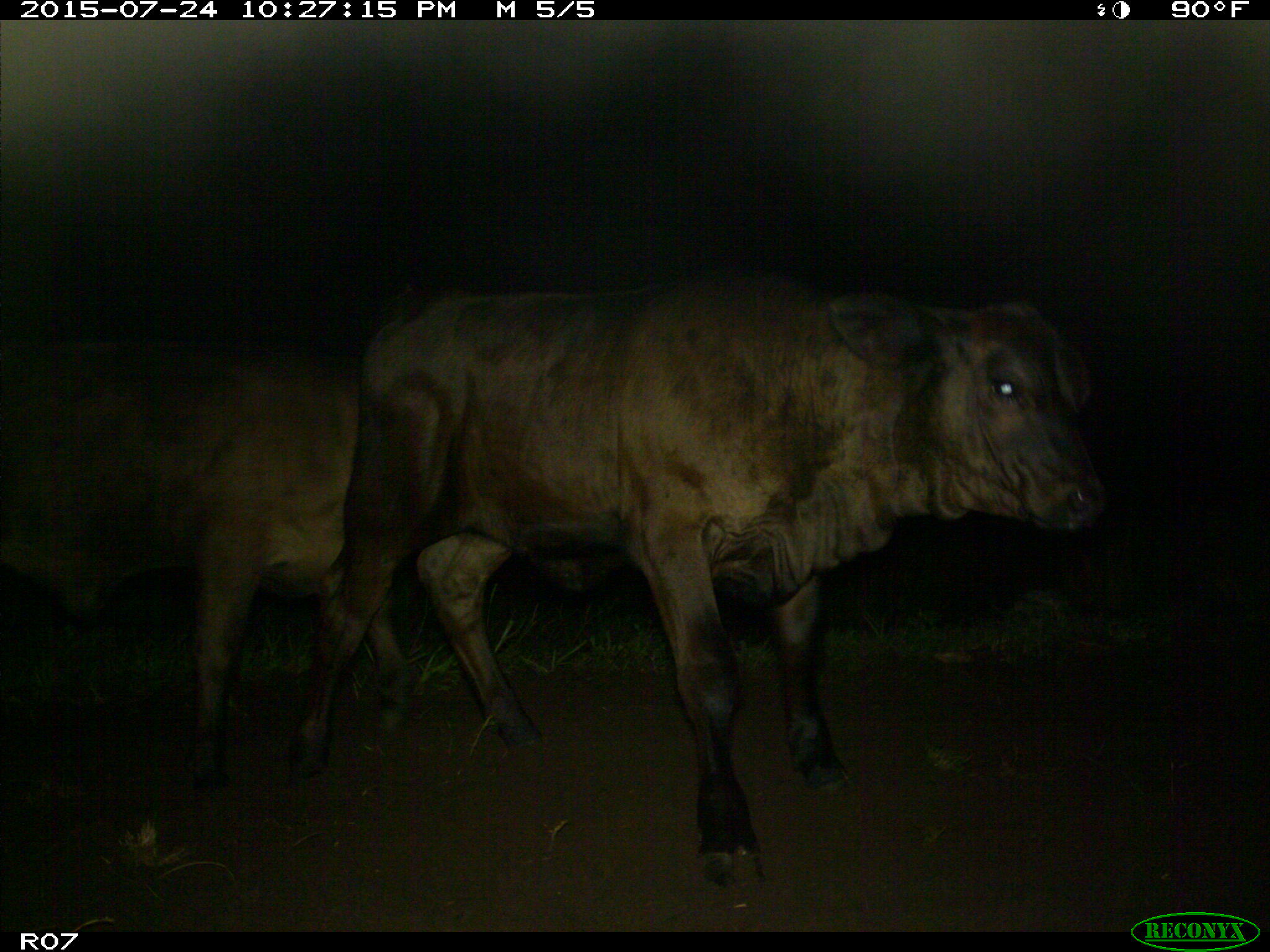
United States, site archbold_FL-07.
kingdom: Animalia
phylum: Chordata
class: Mammalia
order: Artiodactyla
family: Bovidae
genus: Bos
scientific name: Bos taurus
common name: domestic cow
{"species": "Bos taurus (domestic cow)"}